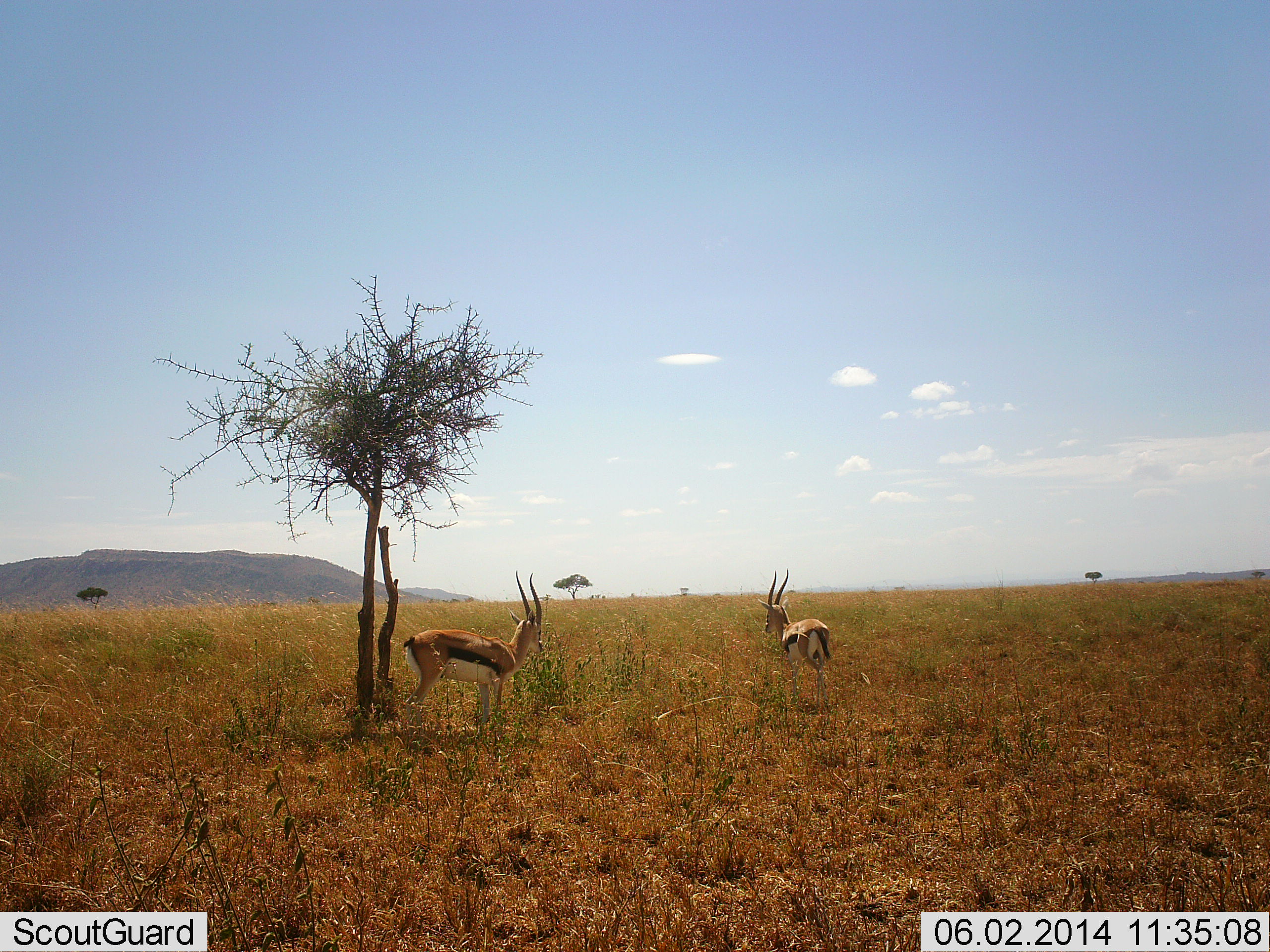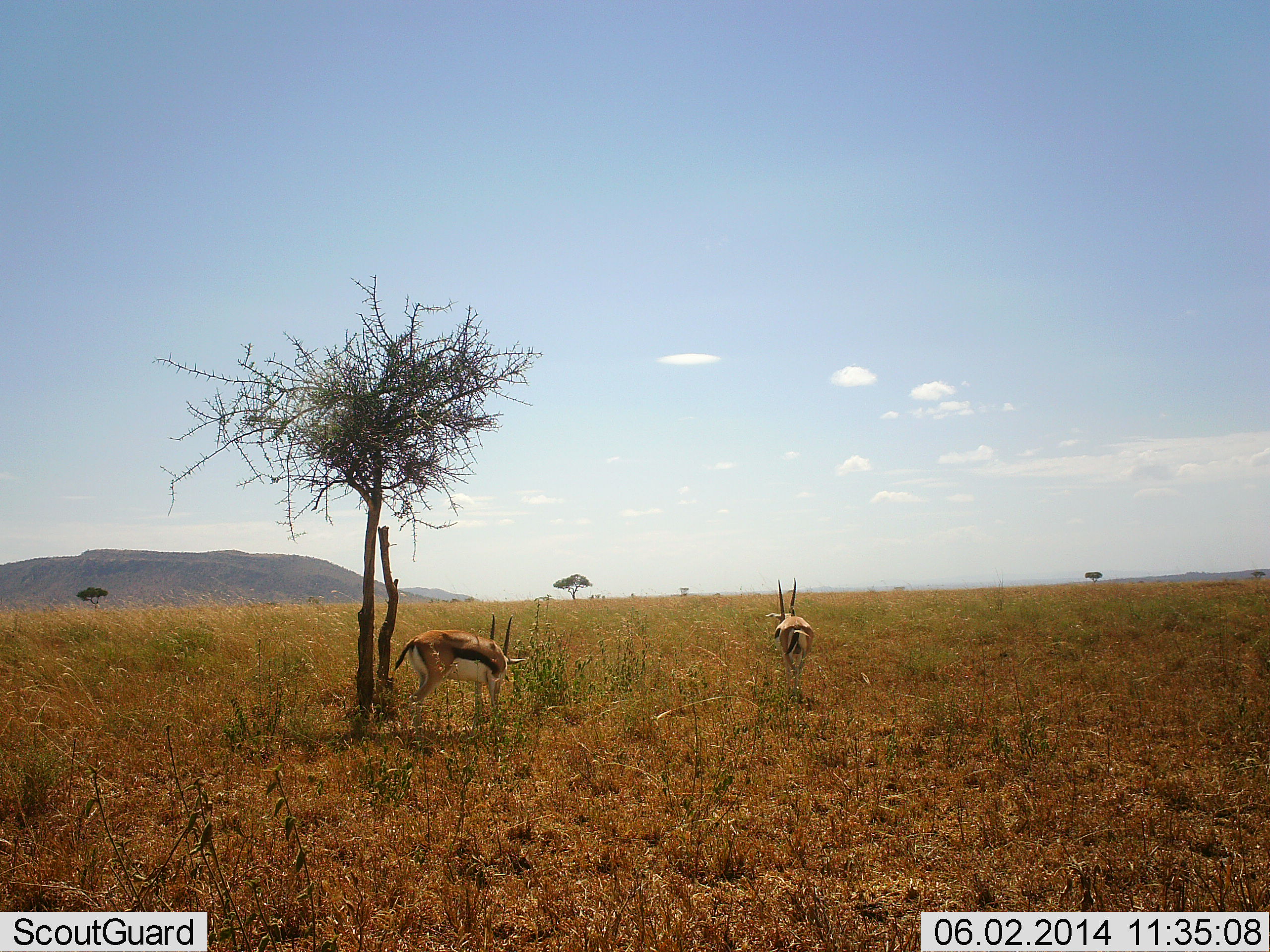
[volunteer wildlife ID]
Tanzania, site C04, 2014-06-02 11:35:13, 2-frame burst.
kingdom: Animalia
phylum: Chordata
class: Mammalia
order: Artiodactyla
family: Bovidae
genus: Eudorcas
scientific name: Eudorcas thomsonii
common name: thomson's gazelle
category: gazellethomsons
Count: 2.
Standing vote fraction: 50%.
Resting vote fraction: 0%.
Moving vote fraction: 70%.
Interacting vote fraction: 0%.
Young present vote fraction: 0%.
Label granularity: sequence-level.